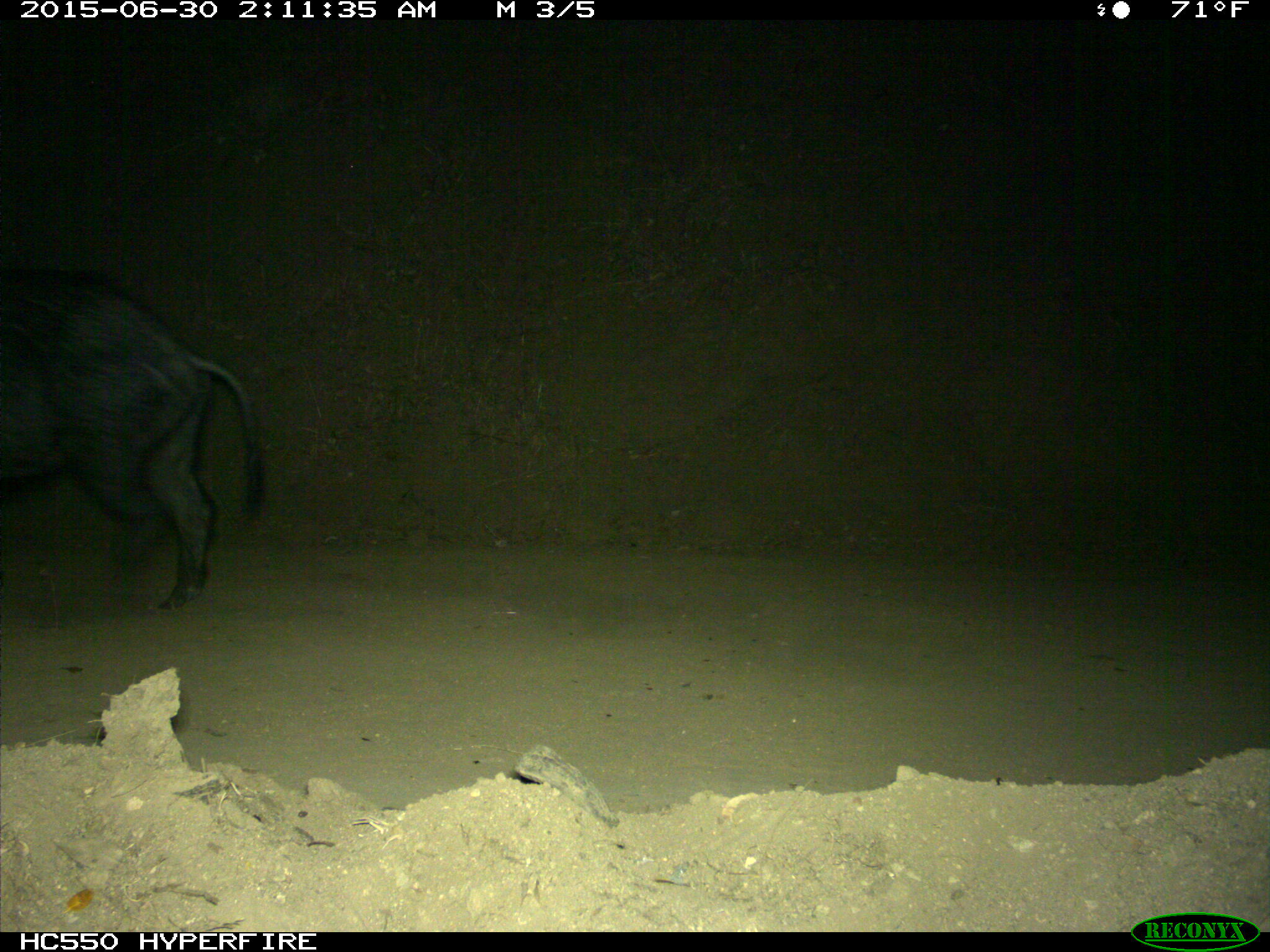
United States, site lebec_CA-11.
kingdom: Animalia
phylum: Chordata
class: Mammalia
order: Artiodactyla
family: Suidae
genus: Sus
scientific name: Sus scrofa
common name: wild boar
Sus scrofa (wild boar).